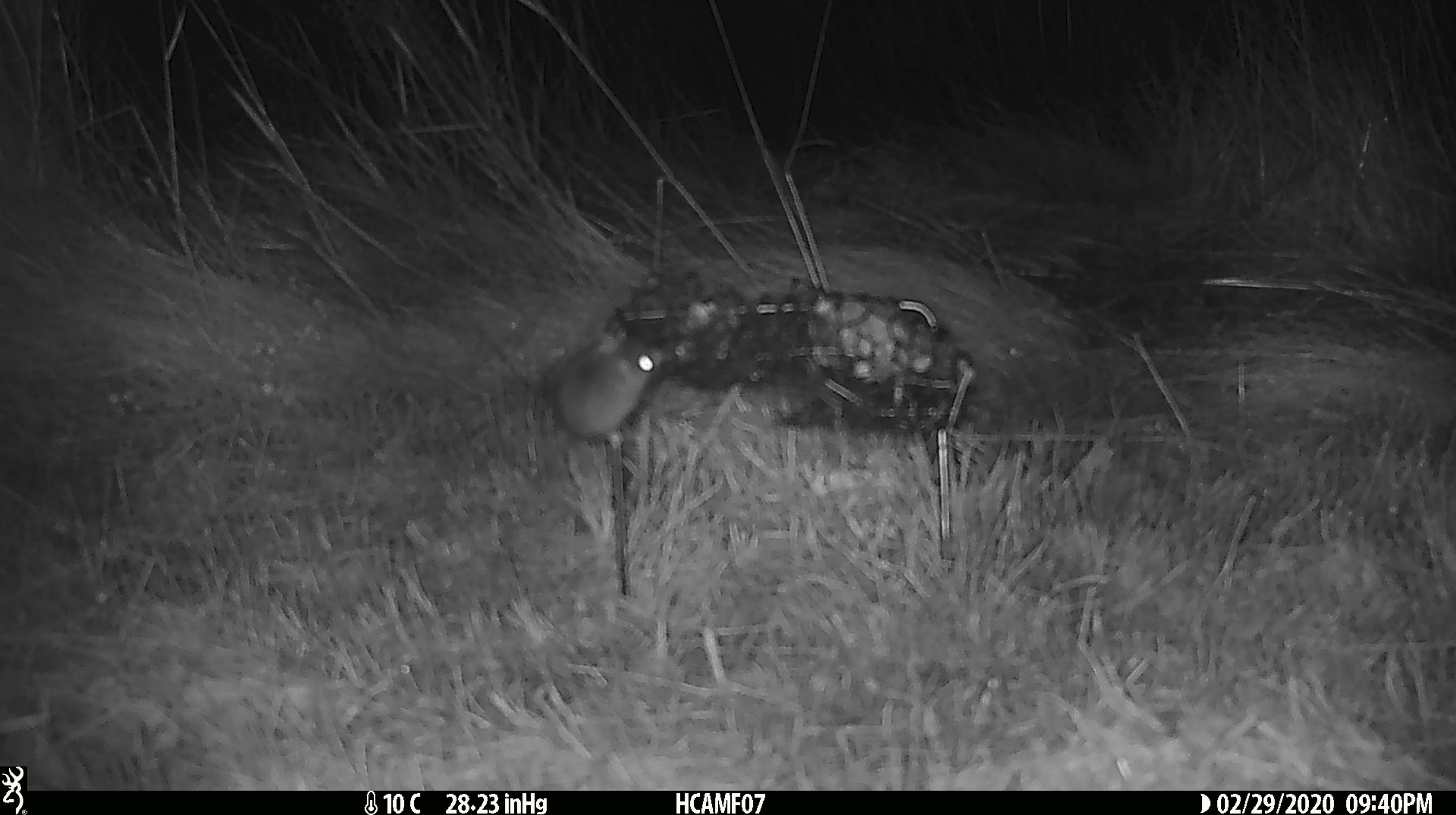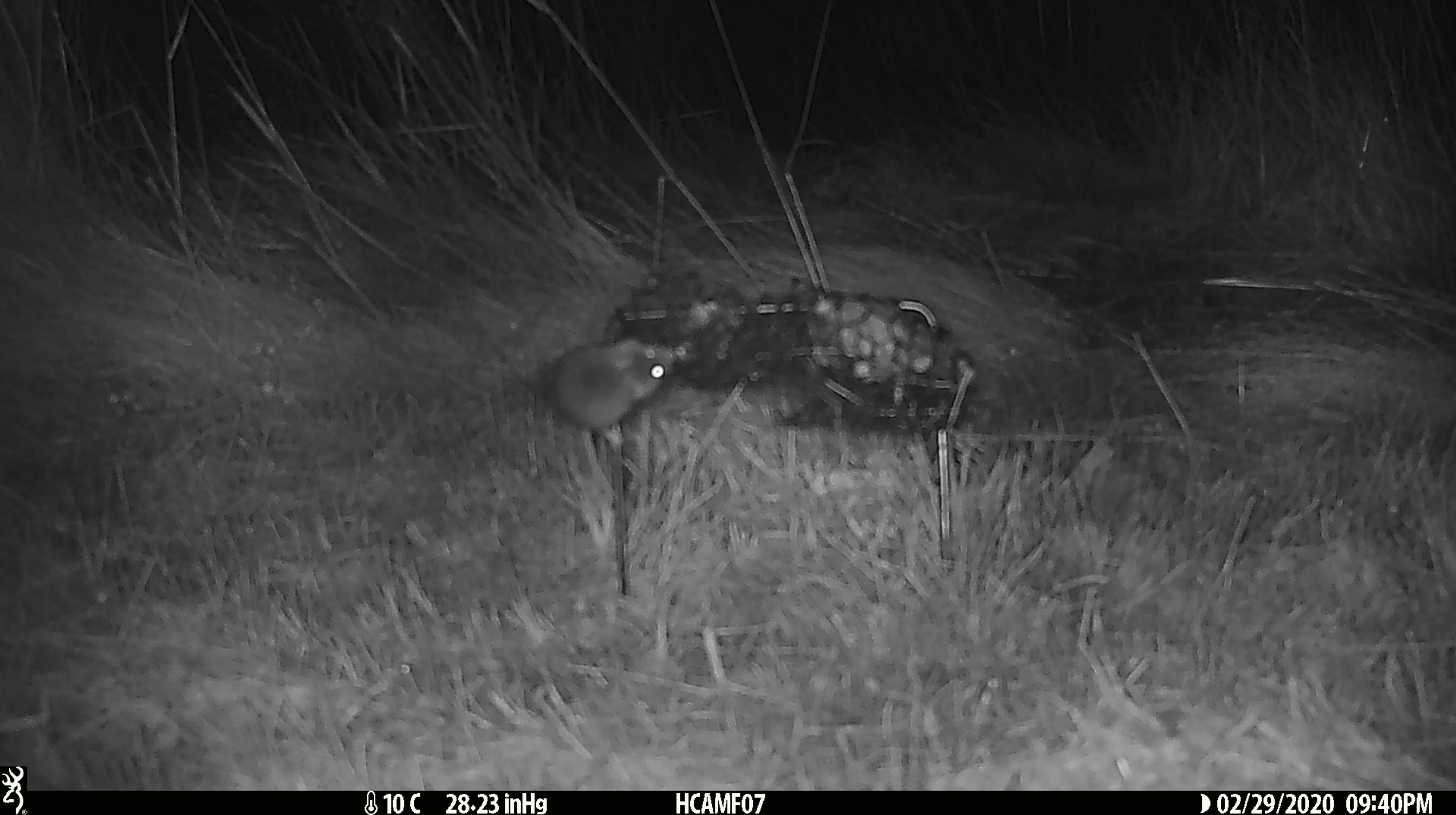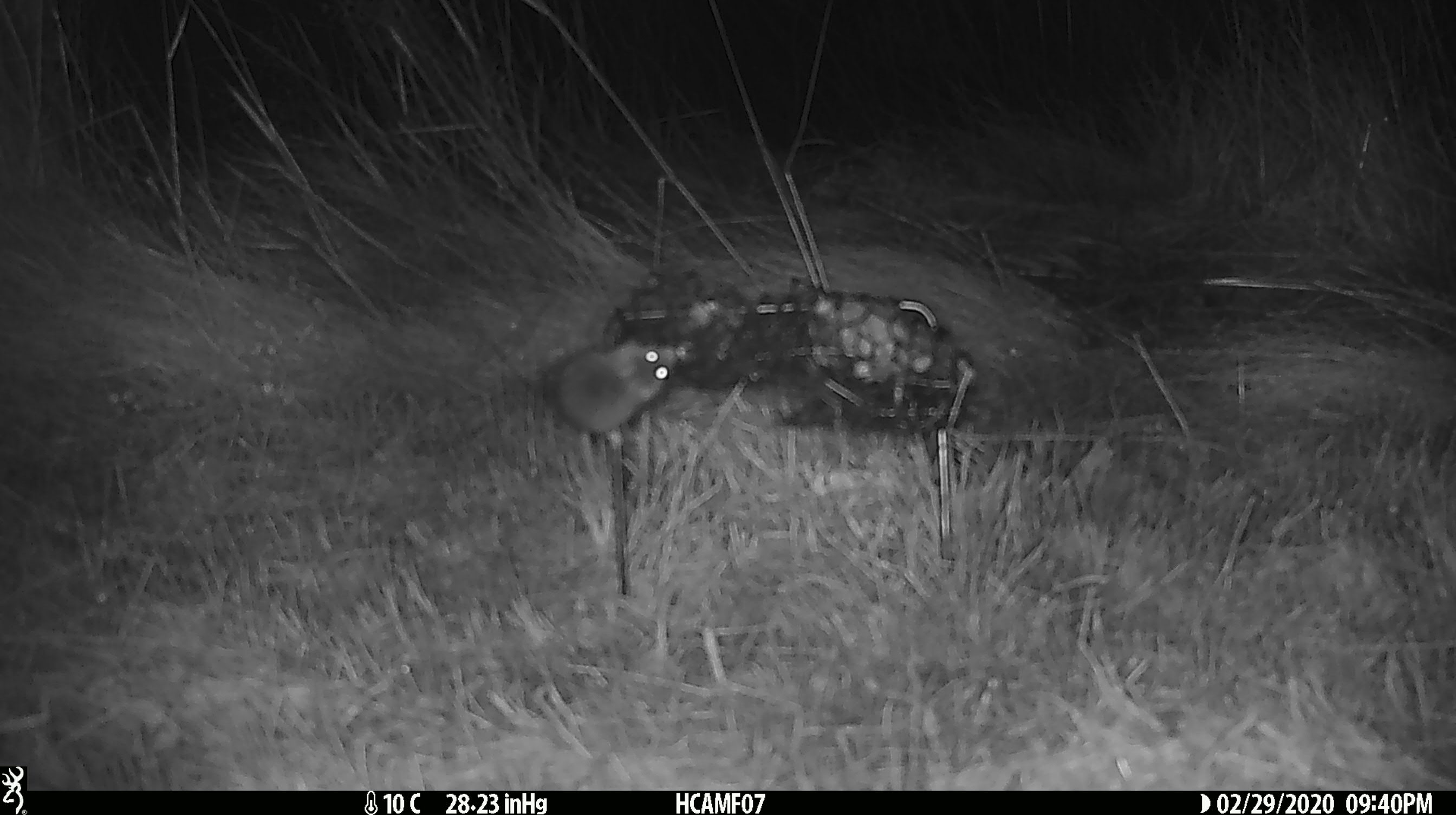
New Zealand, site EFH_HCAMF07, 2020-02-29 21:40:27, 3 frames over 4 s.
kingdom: Animalia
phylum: Chordata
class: Mammalia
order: Rodentia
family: Muridae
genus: Mus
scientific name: Mus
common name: mouse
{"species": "mouse (Mus)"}